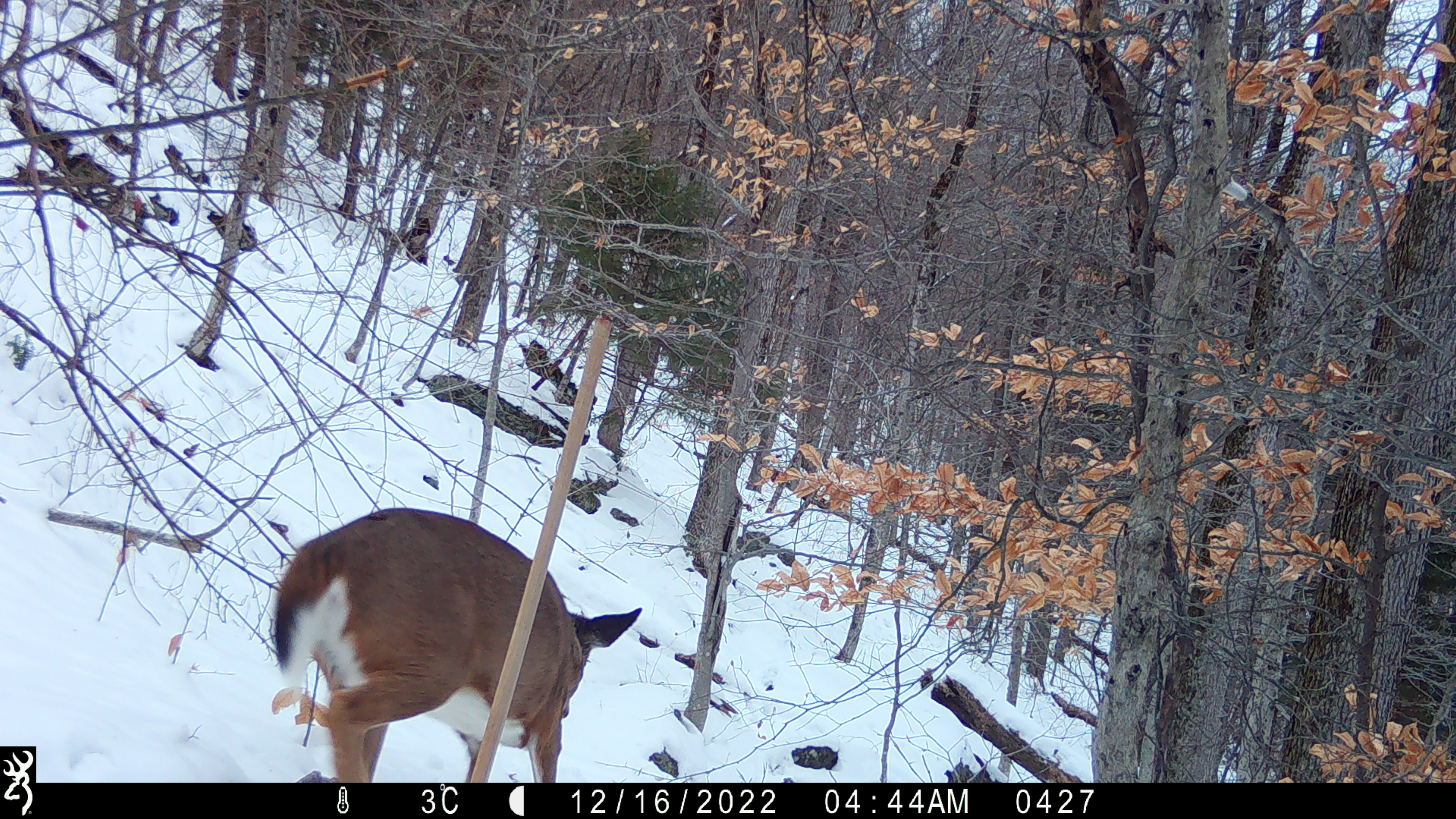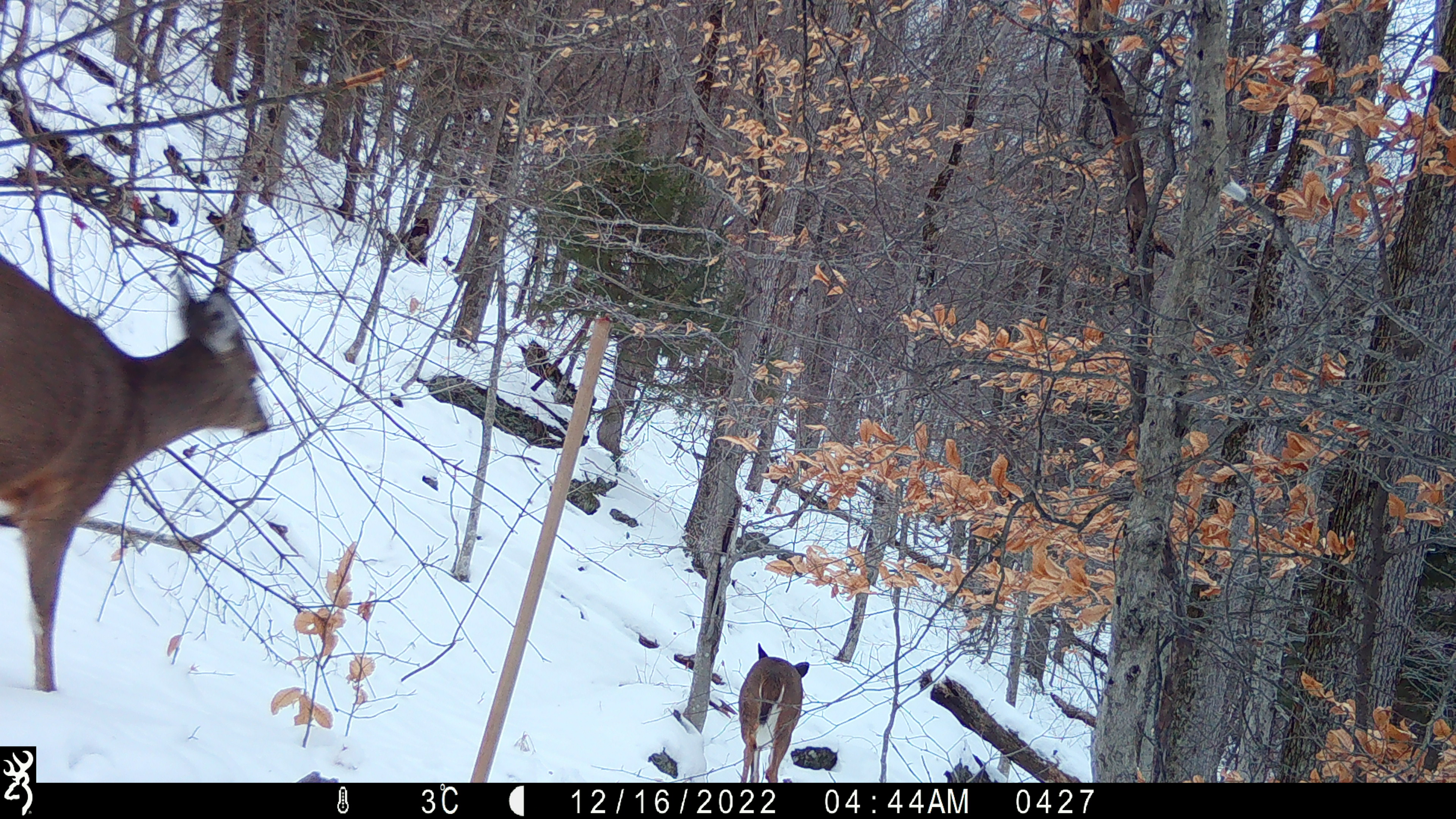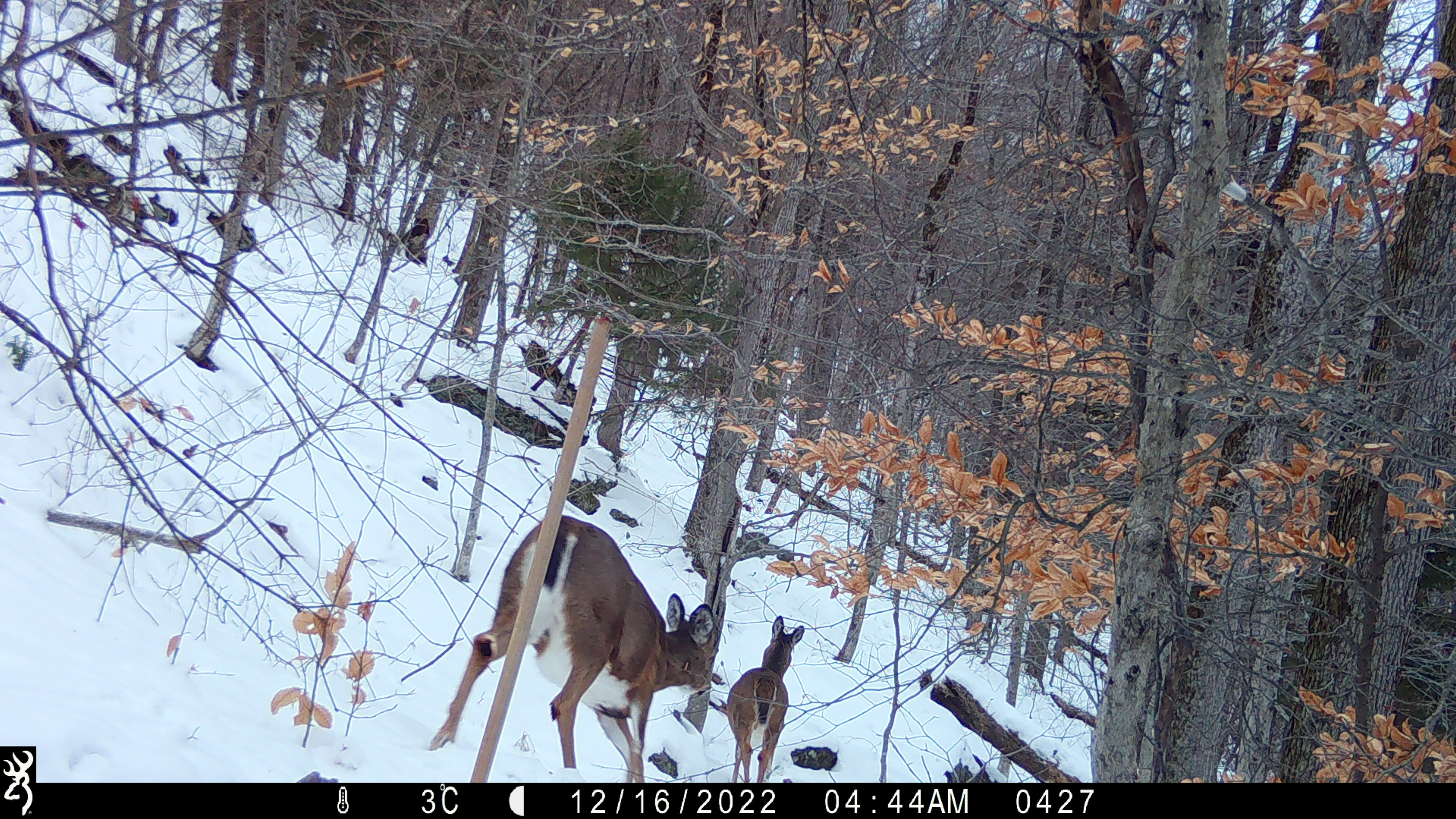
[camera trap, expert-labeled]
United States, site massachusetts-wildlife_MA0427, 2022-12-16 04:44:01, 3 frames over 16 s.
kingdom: Animalia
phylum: Chordata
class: Mammalia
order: Artiodactyla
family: Cervidae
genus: Odocoileus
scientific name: Odocoileus virginianus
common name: white-tailed deer